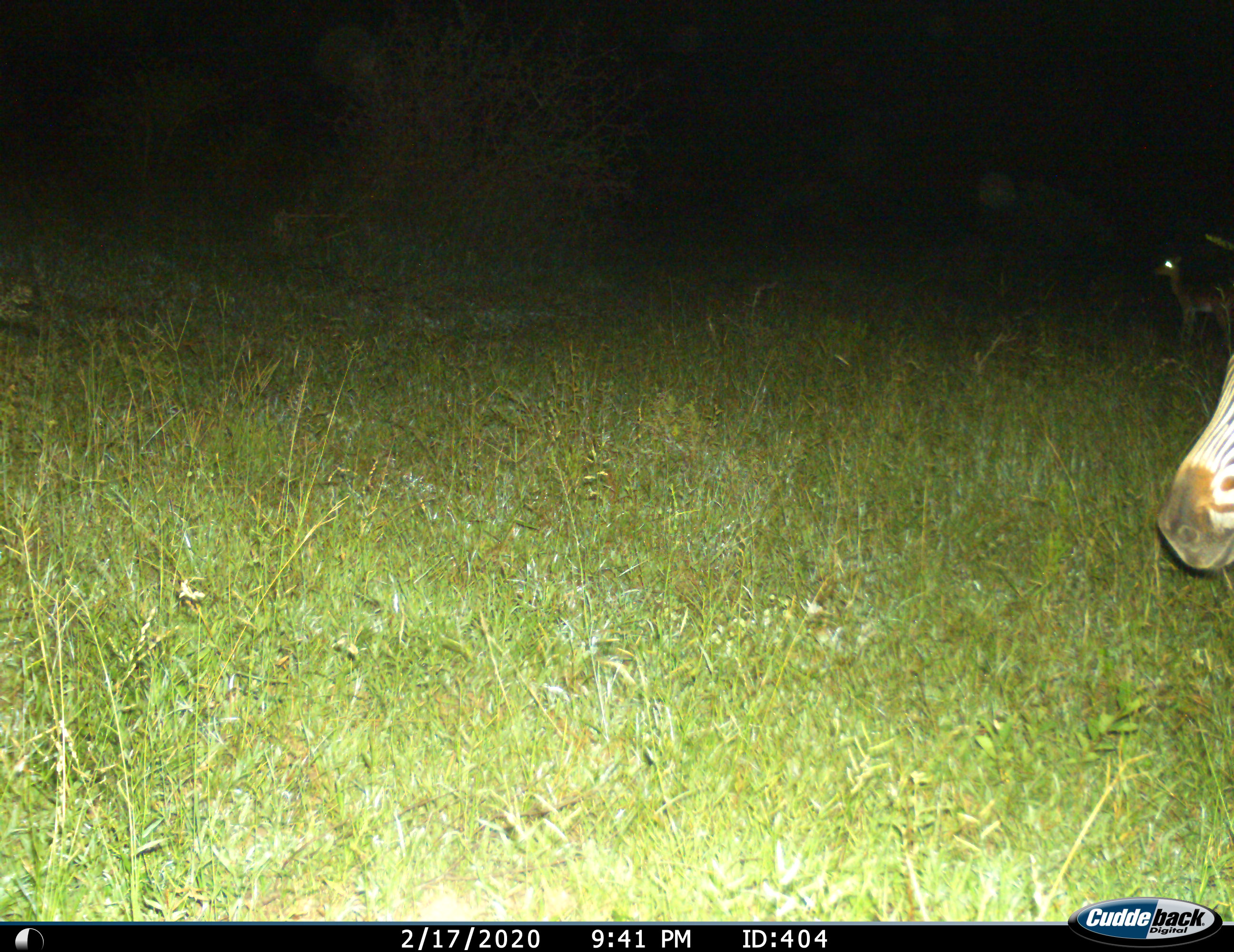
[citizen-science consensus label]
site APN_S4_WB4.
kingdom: Animalia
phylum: Chordata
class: Mammalia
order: Perissodactyla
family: Equidae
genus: Equus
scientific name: Equus quagga burchellii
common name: burchell's zebra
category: zebraburchells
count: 1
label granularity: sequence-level